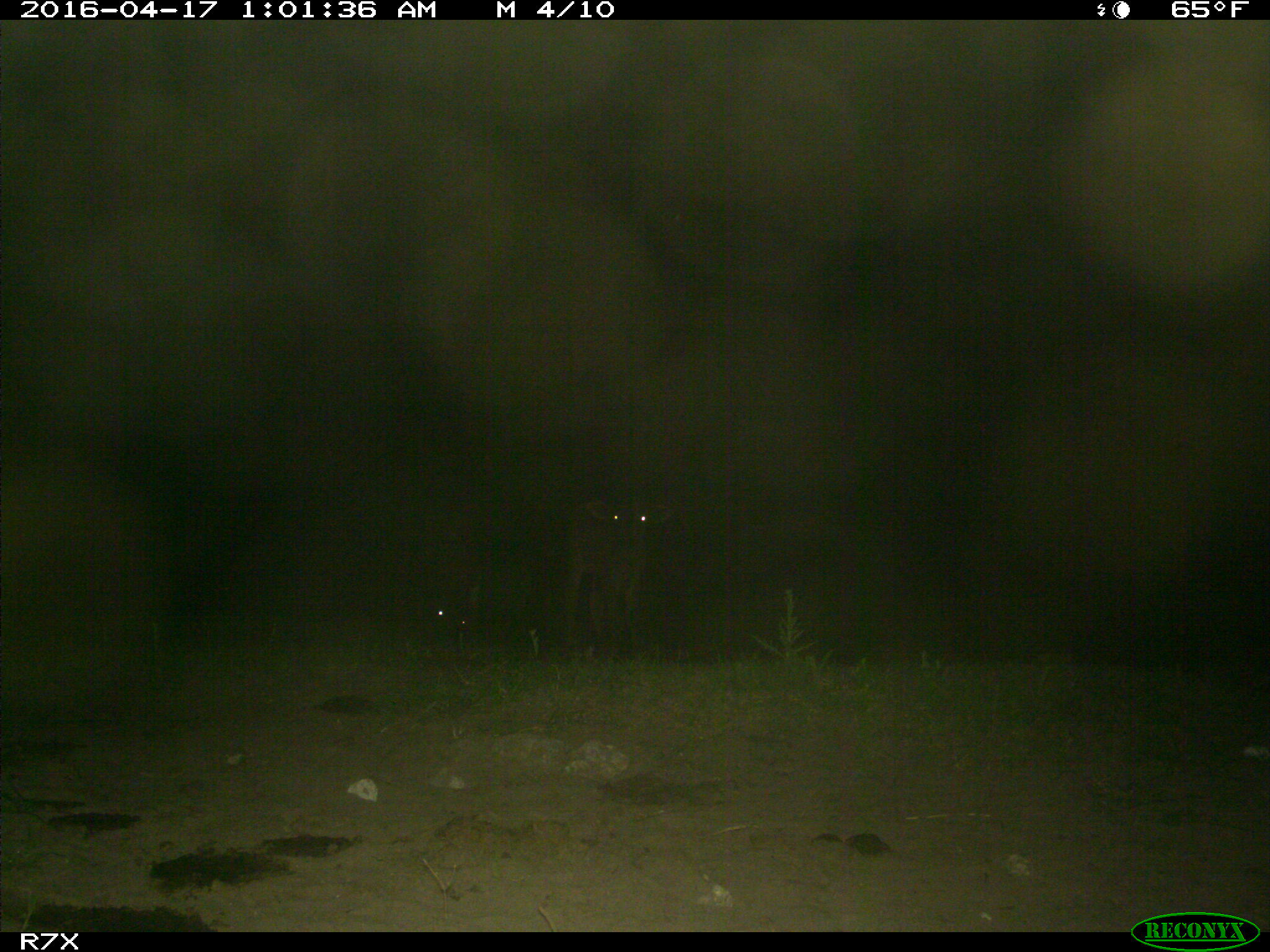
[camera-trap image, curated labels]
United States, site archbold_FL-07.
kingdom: Animalia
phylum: Chordata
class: Mammalia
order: Artiodactyla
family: Bovidae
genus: Bos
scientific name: Bos taurus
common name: domestic cow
Bos taurus (domestic cow).